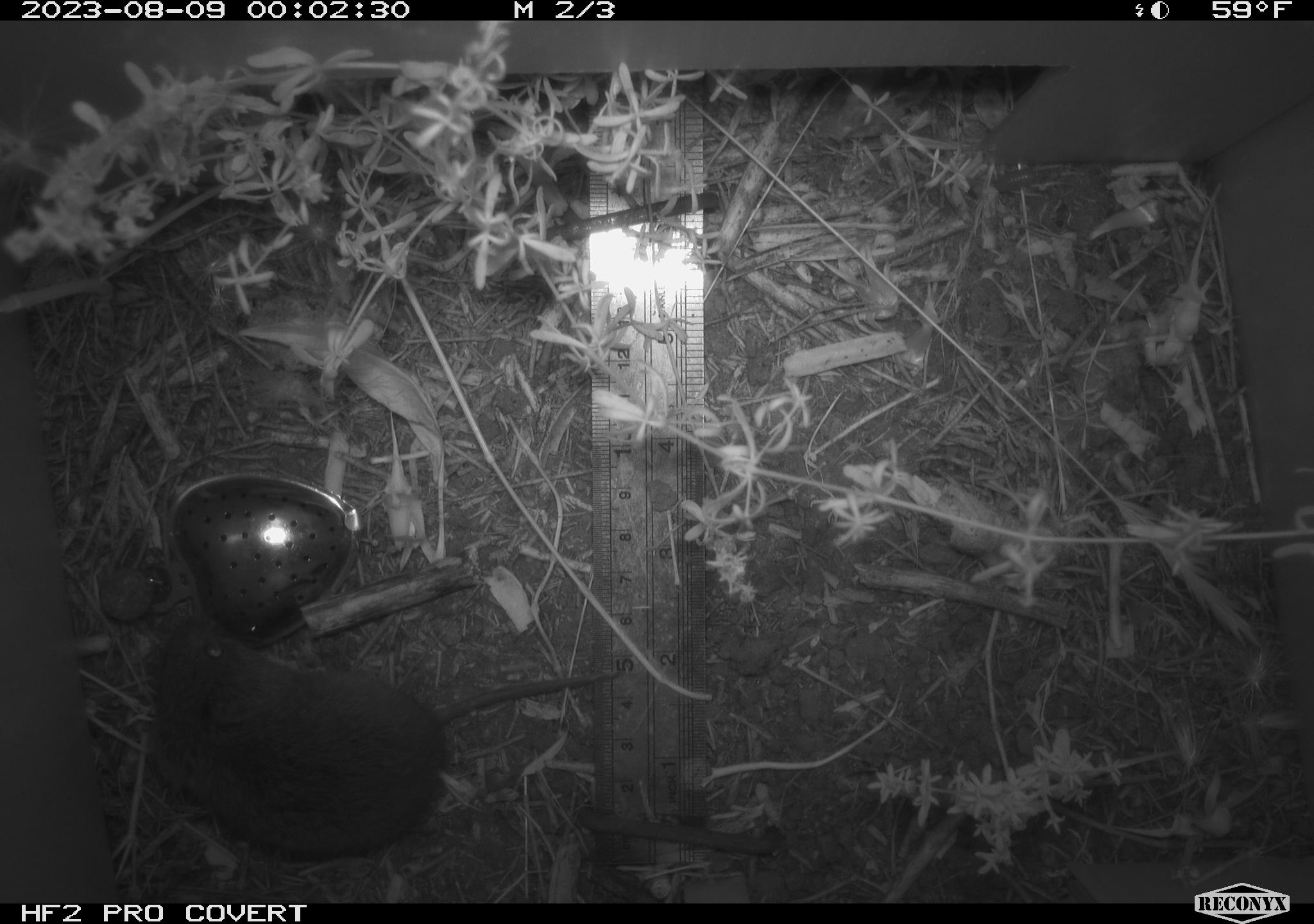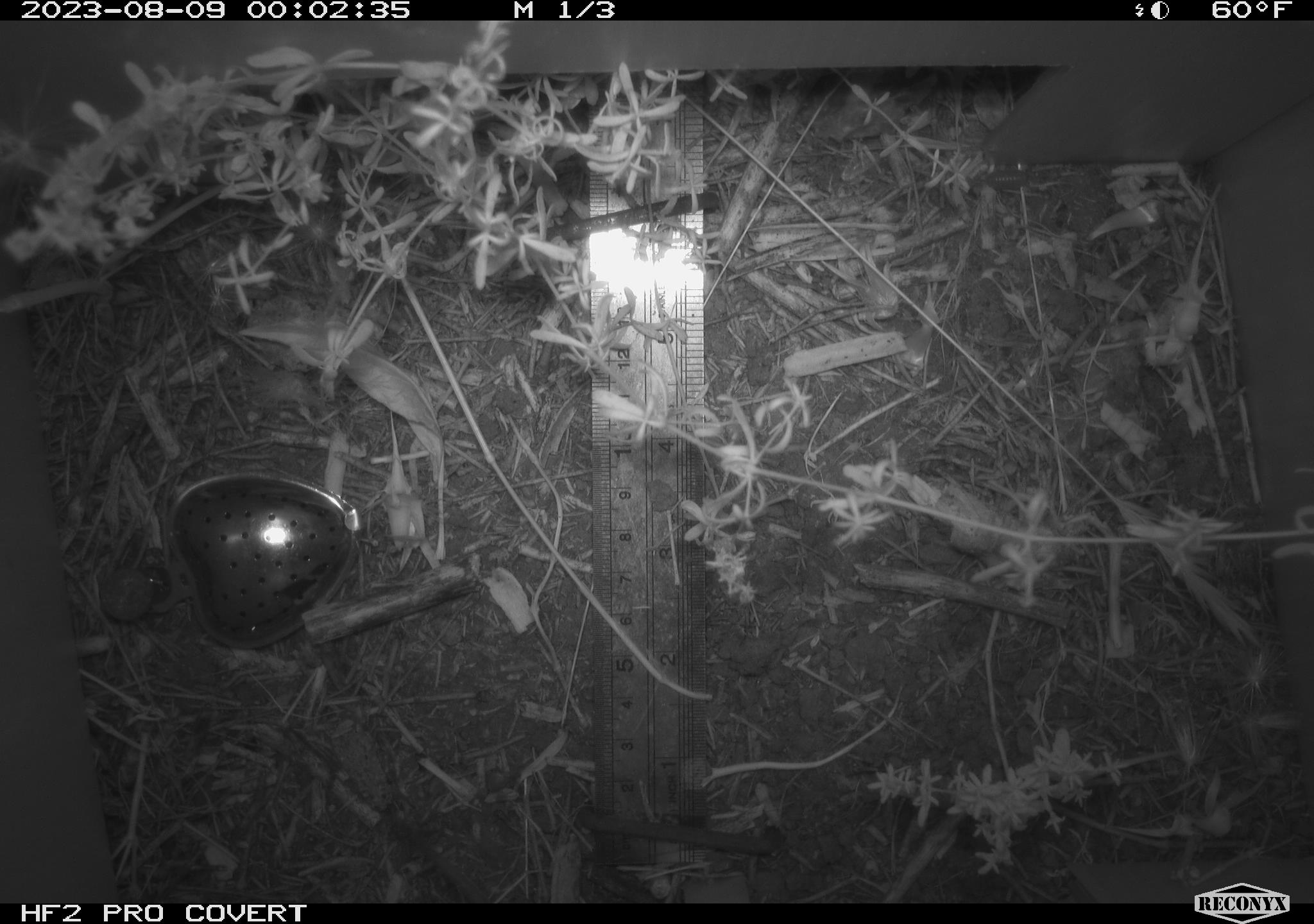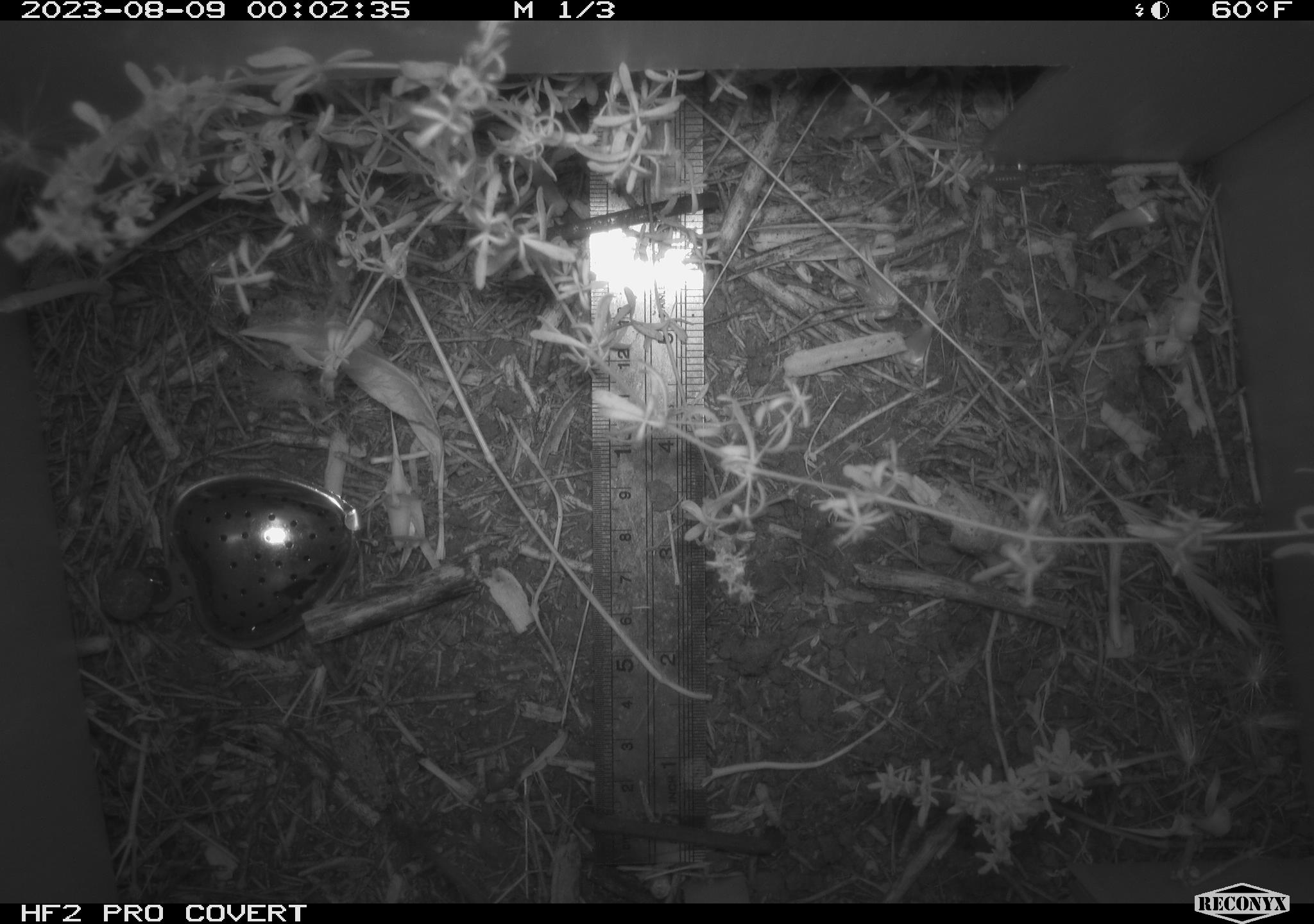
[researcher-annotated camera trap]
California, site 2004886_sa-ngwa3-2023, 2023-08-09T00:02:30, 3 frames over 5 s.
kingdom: Animalia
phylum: Chordata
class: Mammalia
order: Rodentia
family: Cricetidae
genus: Microtus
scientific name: Microtus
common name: meadow vole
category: microtus species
Microtus species (meadow vole) (Microtus).